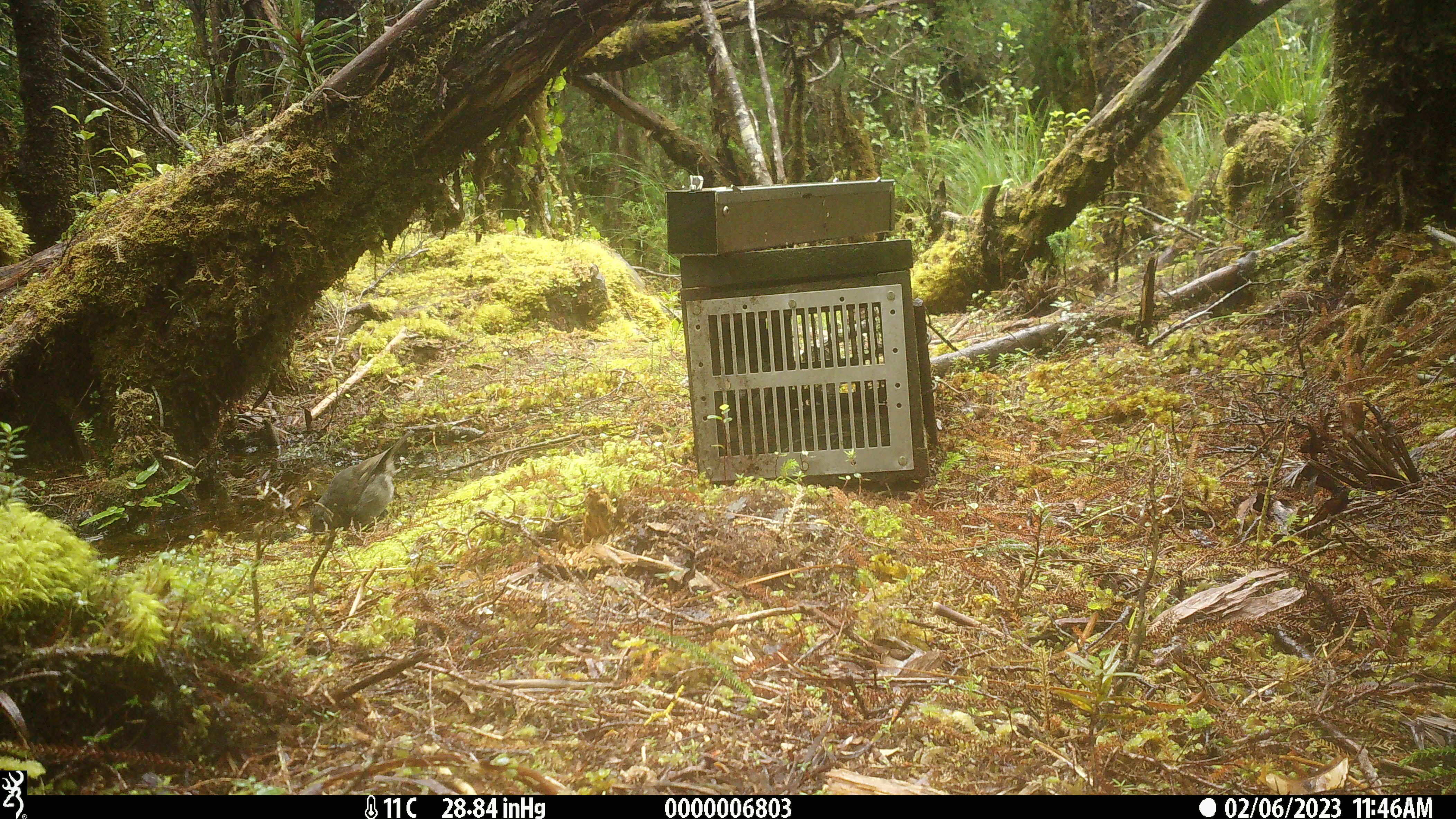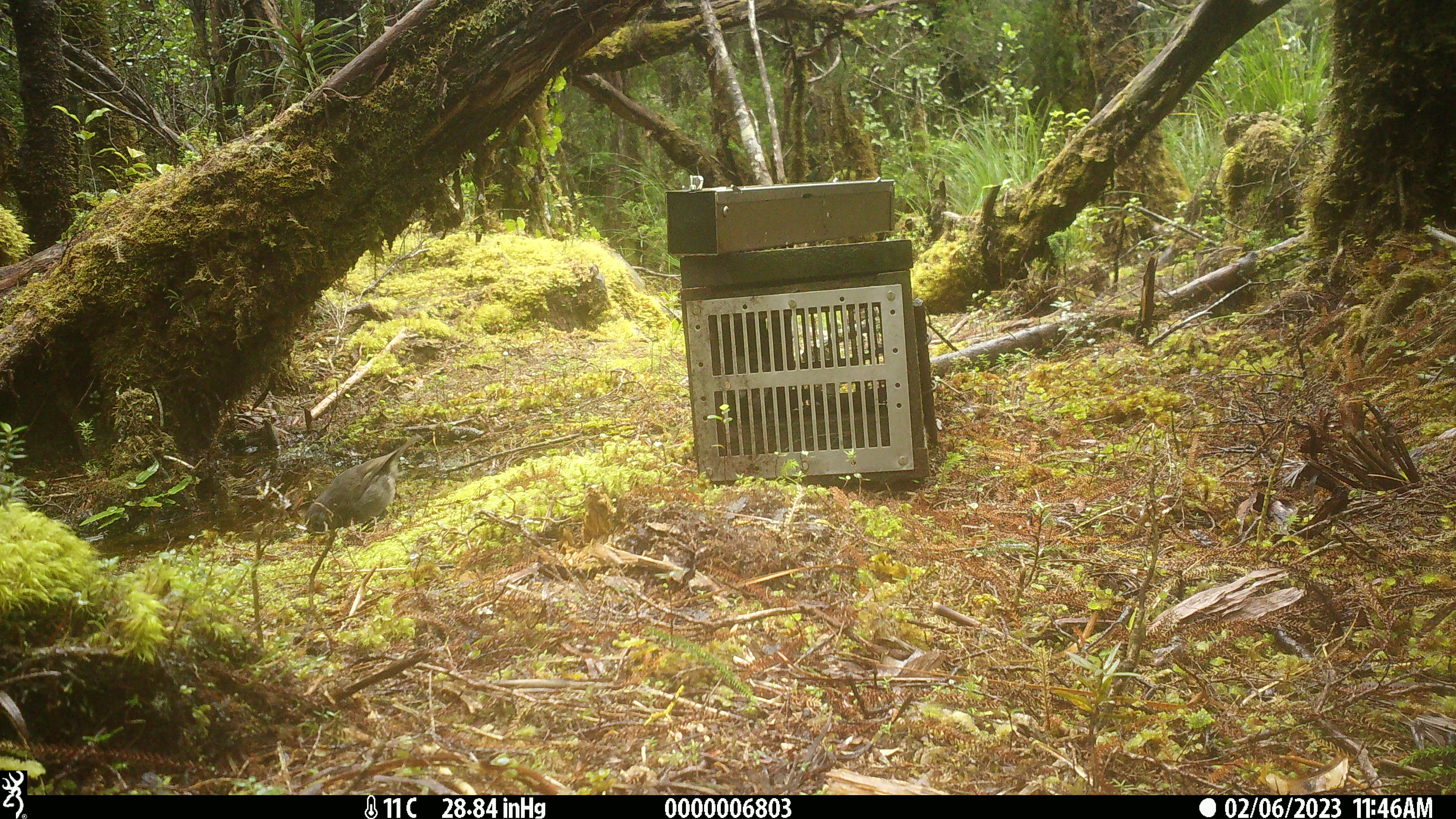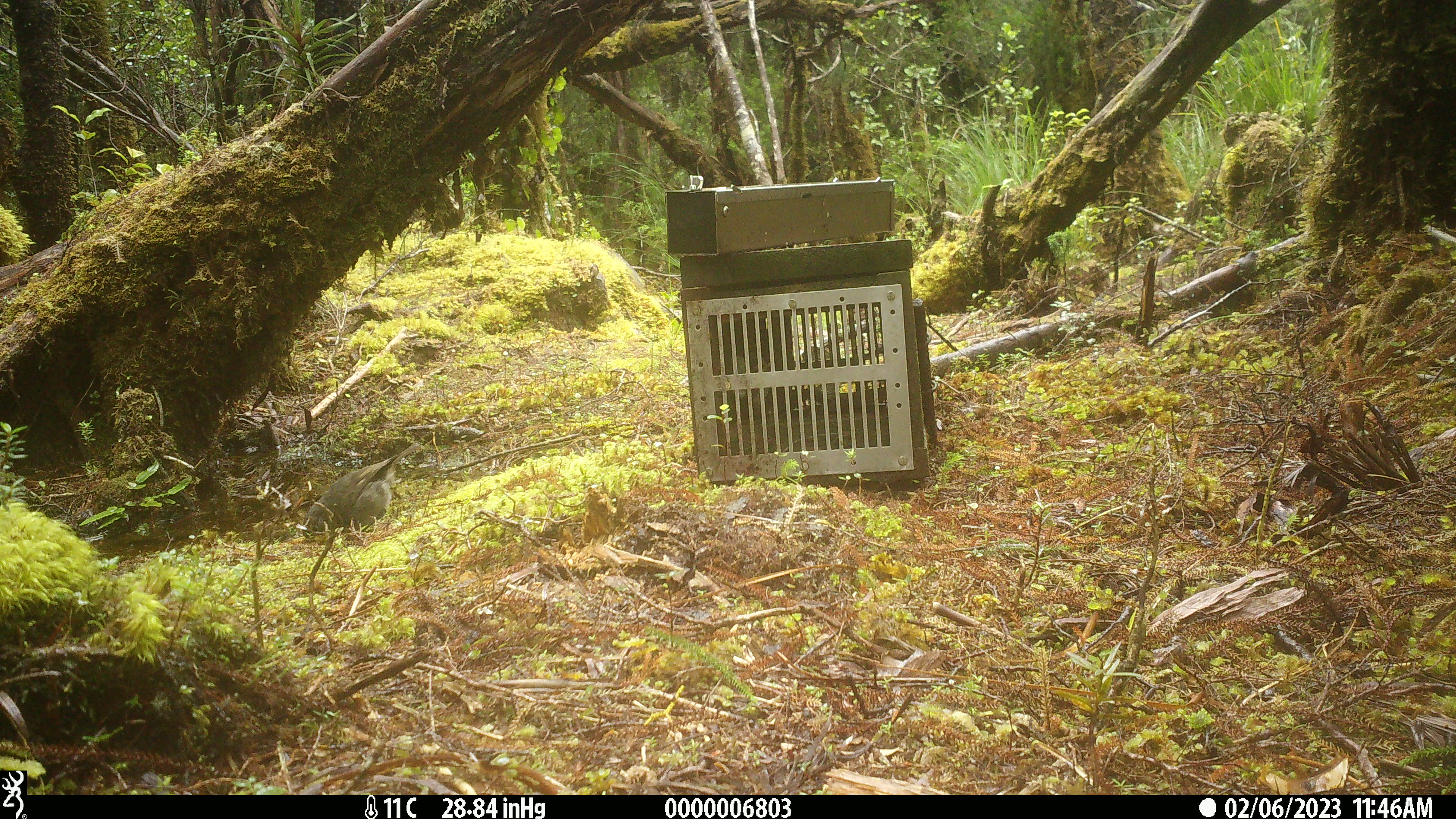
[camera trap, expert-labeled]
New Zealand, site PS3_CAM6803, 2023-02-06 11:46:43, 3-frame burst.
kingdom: Animalia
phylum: Chordata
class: Aves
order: Passeriformes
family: Petroicidae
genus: Petroica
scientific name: Petroica australis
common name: new zealand robin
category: robin